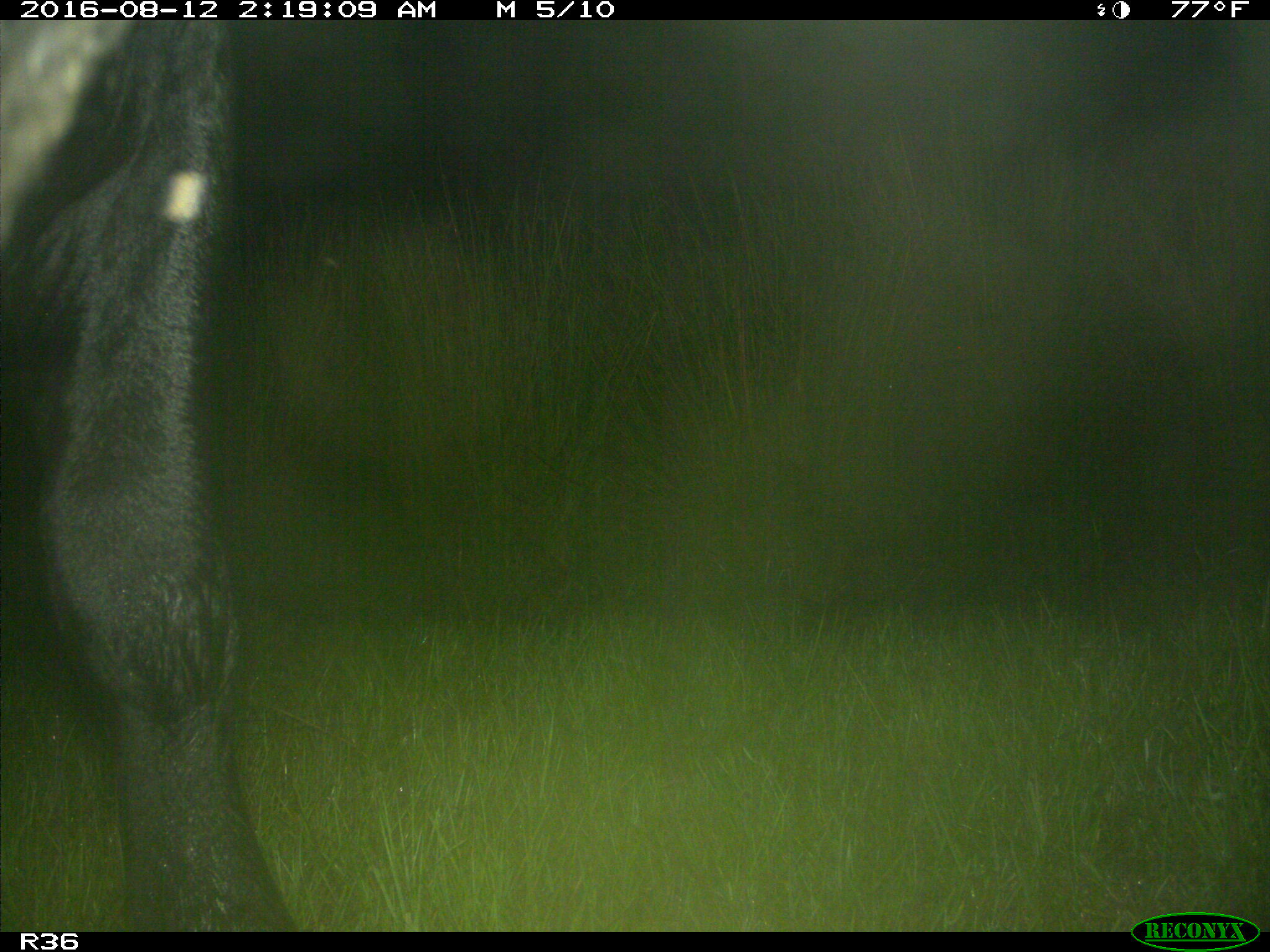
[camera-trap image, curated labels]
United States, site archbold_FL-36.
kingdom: Animalia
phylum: Chordata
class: Mammalia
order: Artiodactyla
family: Bovidae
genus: Bos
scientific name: Bos taurus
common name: domestic cow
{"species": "Bos taurus (domestic cow)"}